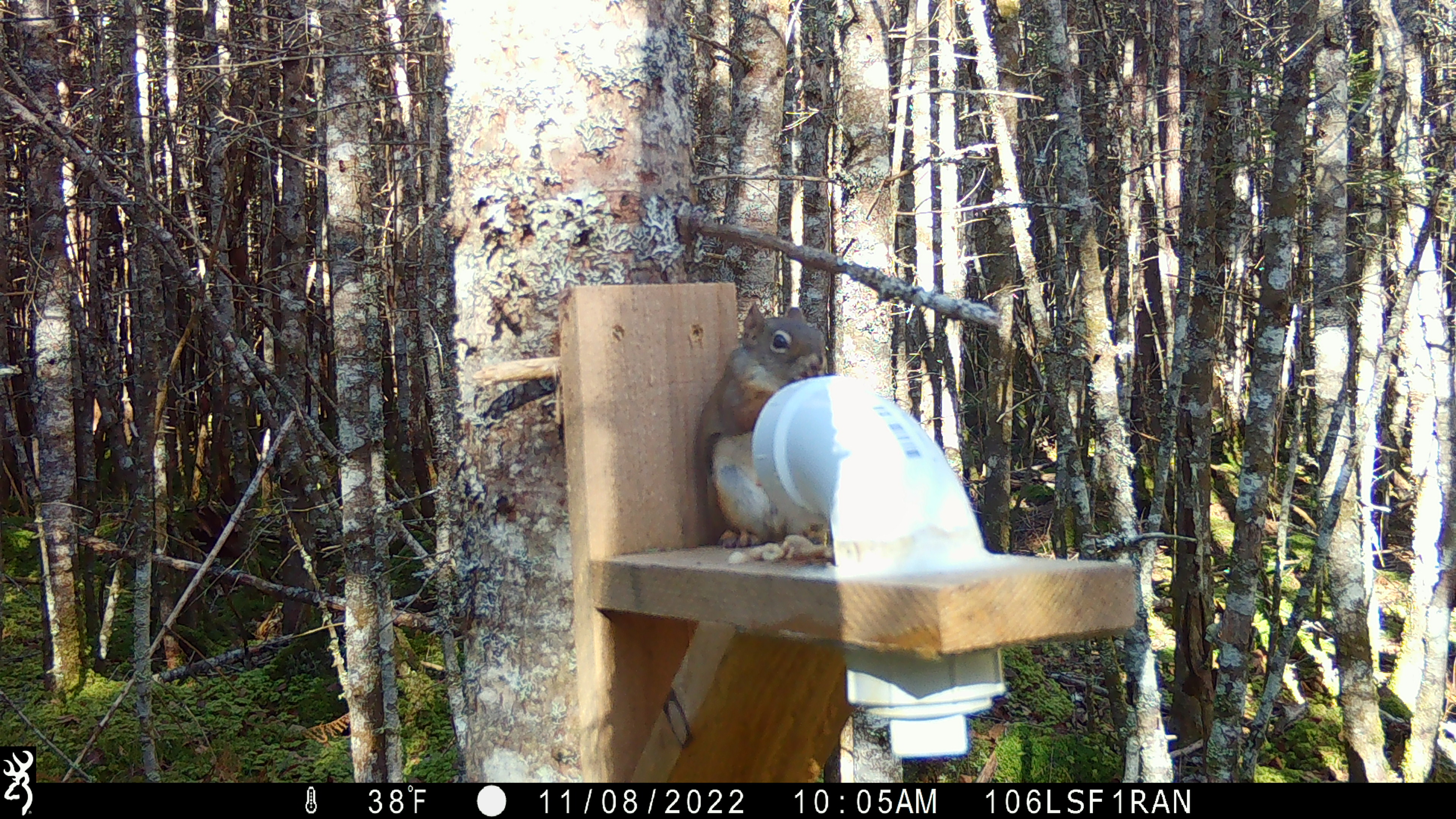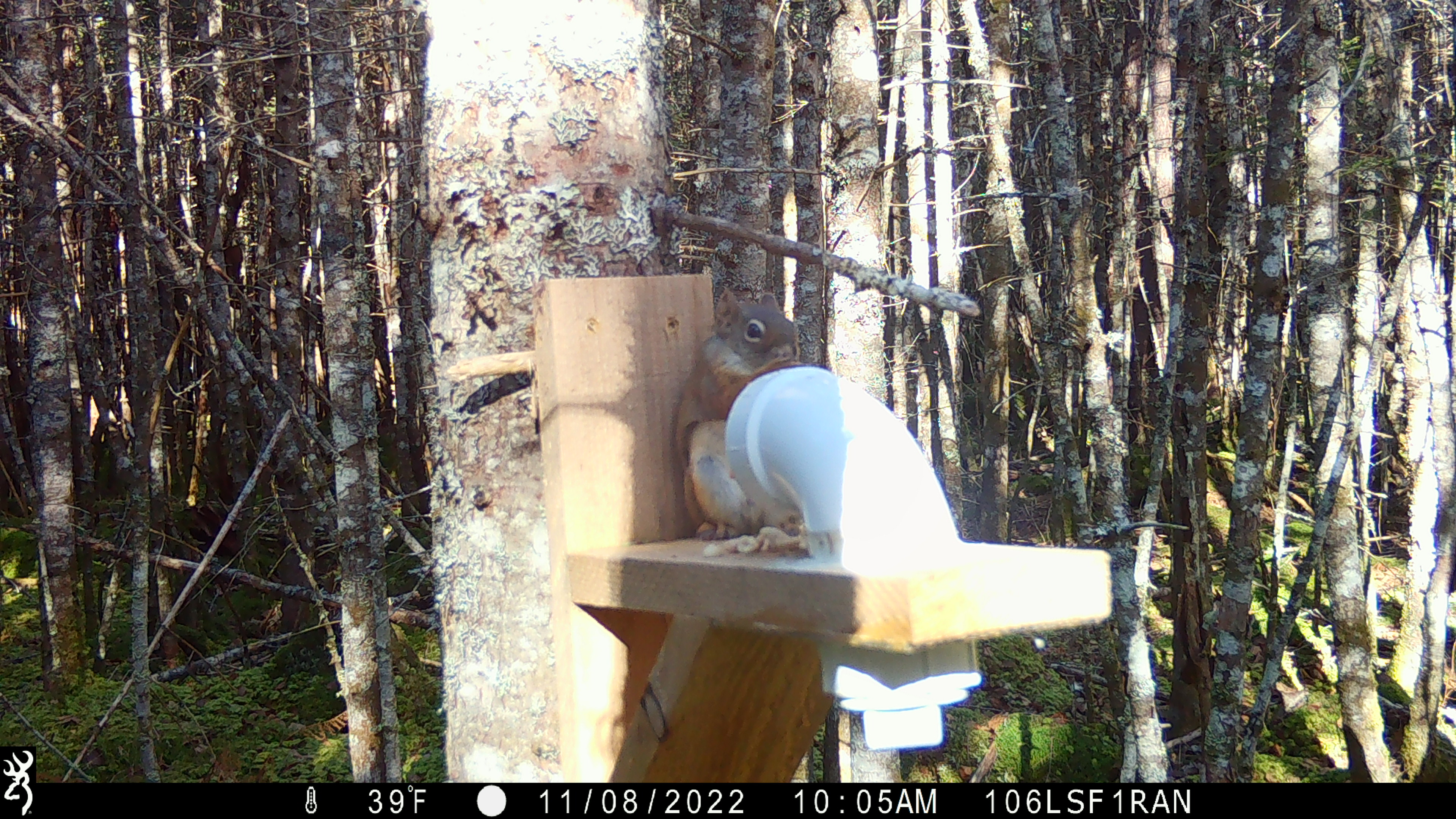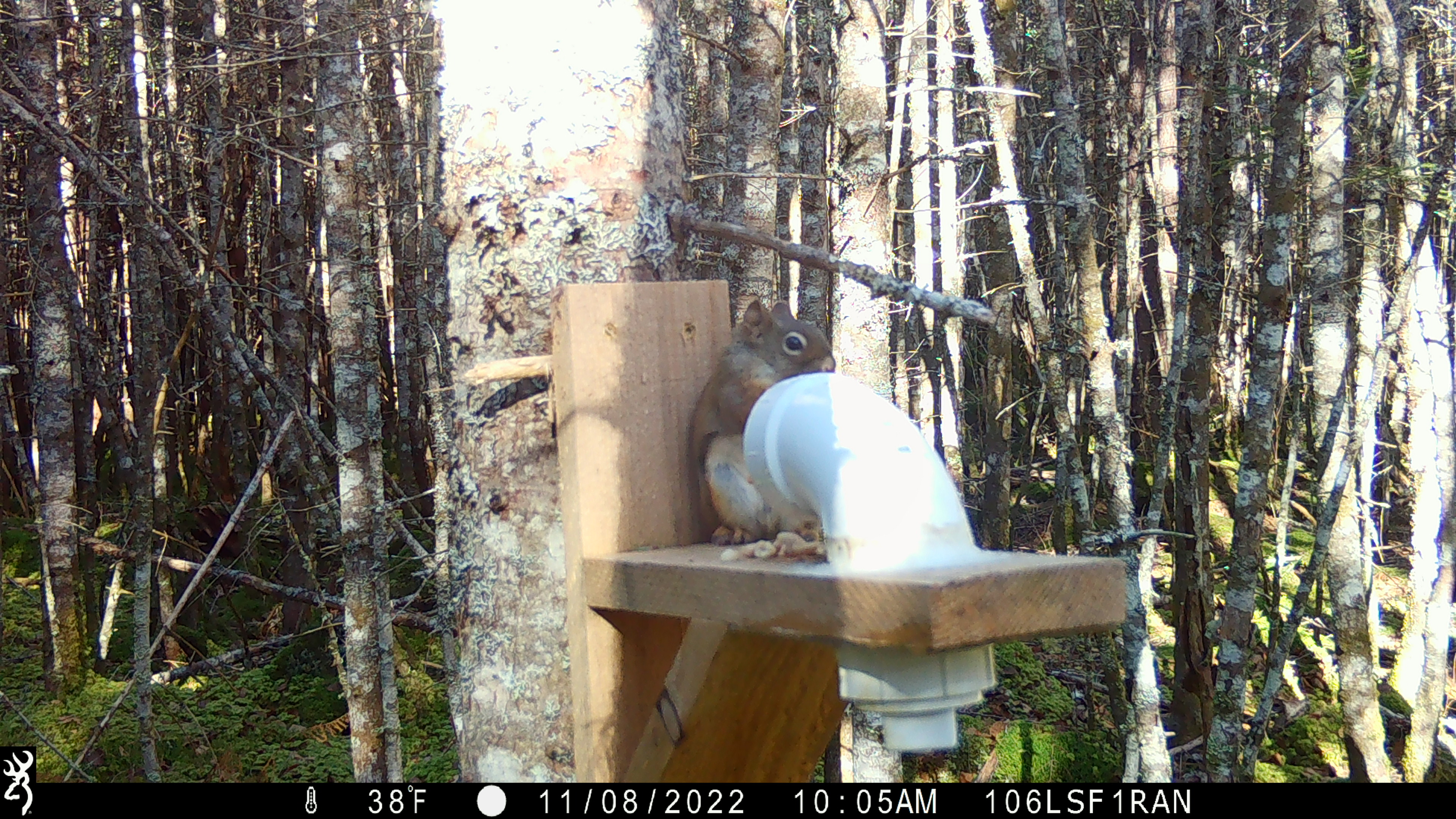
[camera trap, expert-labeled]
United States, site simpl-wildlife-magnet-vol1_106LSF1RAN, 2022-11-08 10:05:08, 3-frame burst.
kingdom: Animalia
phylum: Chordata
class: Mammalia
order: Rodentia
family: Sciuridae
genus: Tamiasciurus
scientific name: Tamiasciurus hudsonicus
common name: red squirrel